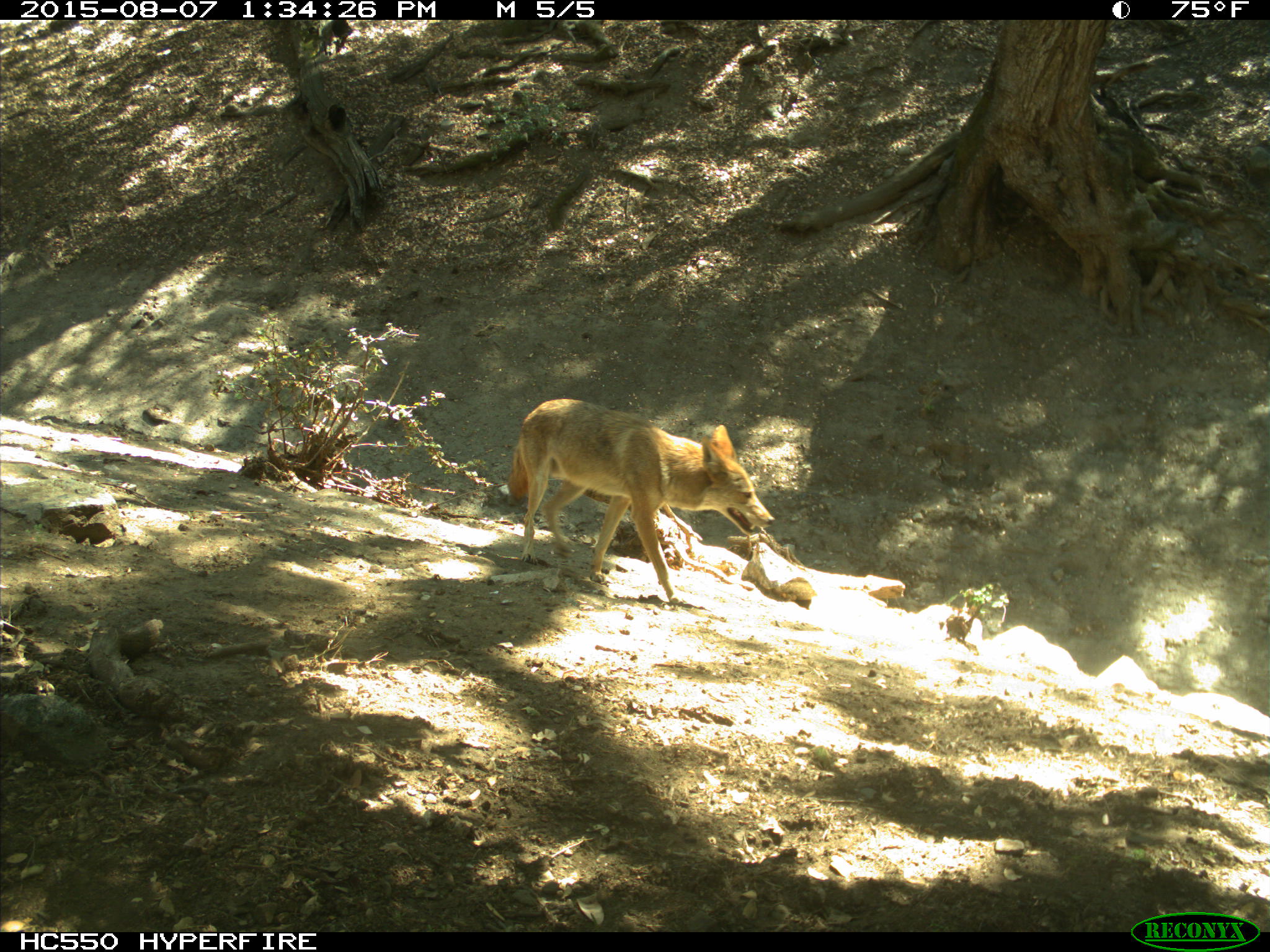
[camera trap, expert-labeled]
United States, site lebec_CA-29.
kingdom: Animalia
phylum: Chordata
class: Mammalia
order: Carnivora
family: Canidae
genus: Canis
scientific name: Canis latrans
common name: coyote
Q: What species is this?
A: Canis latrans (coyote).